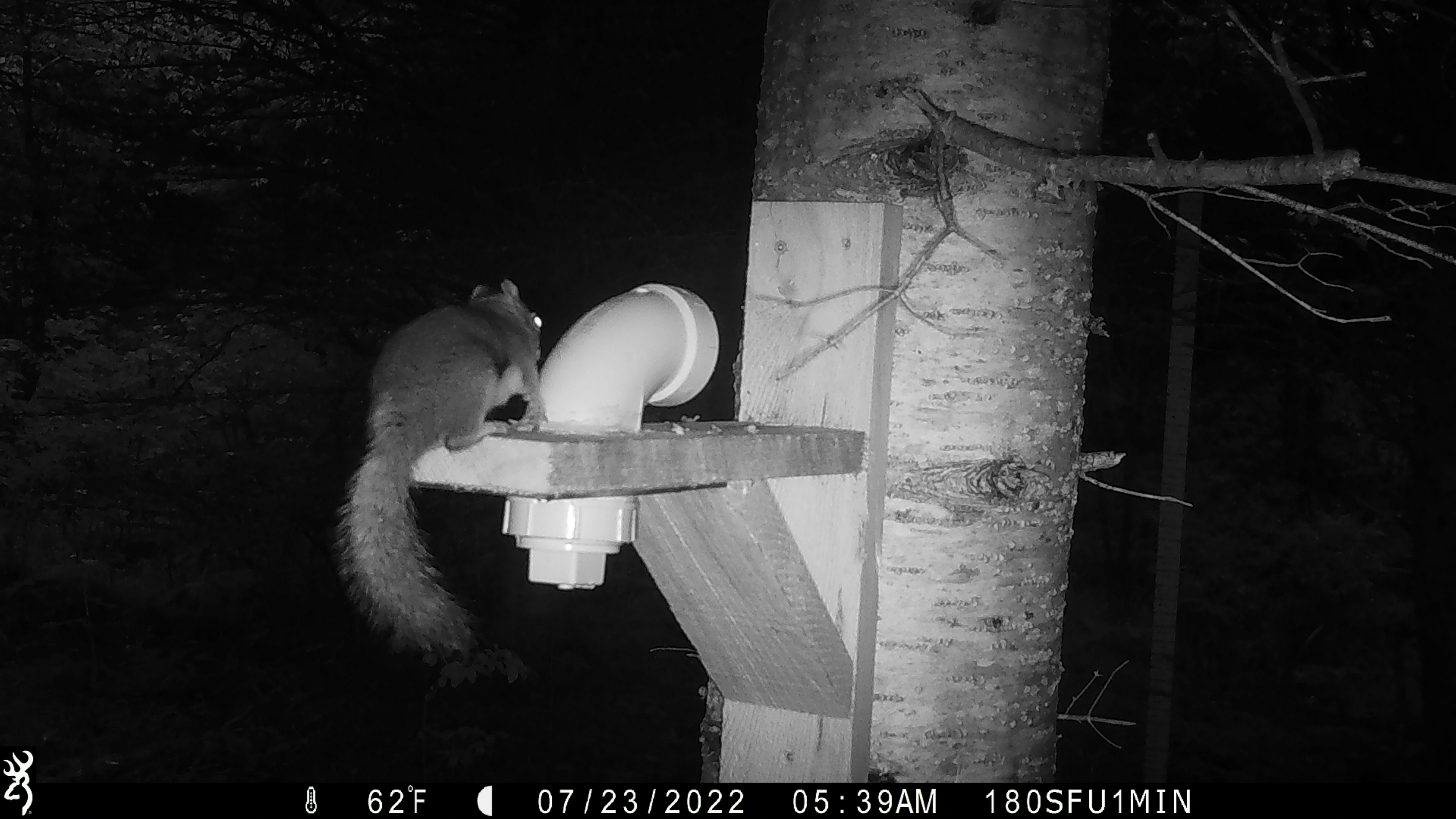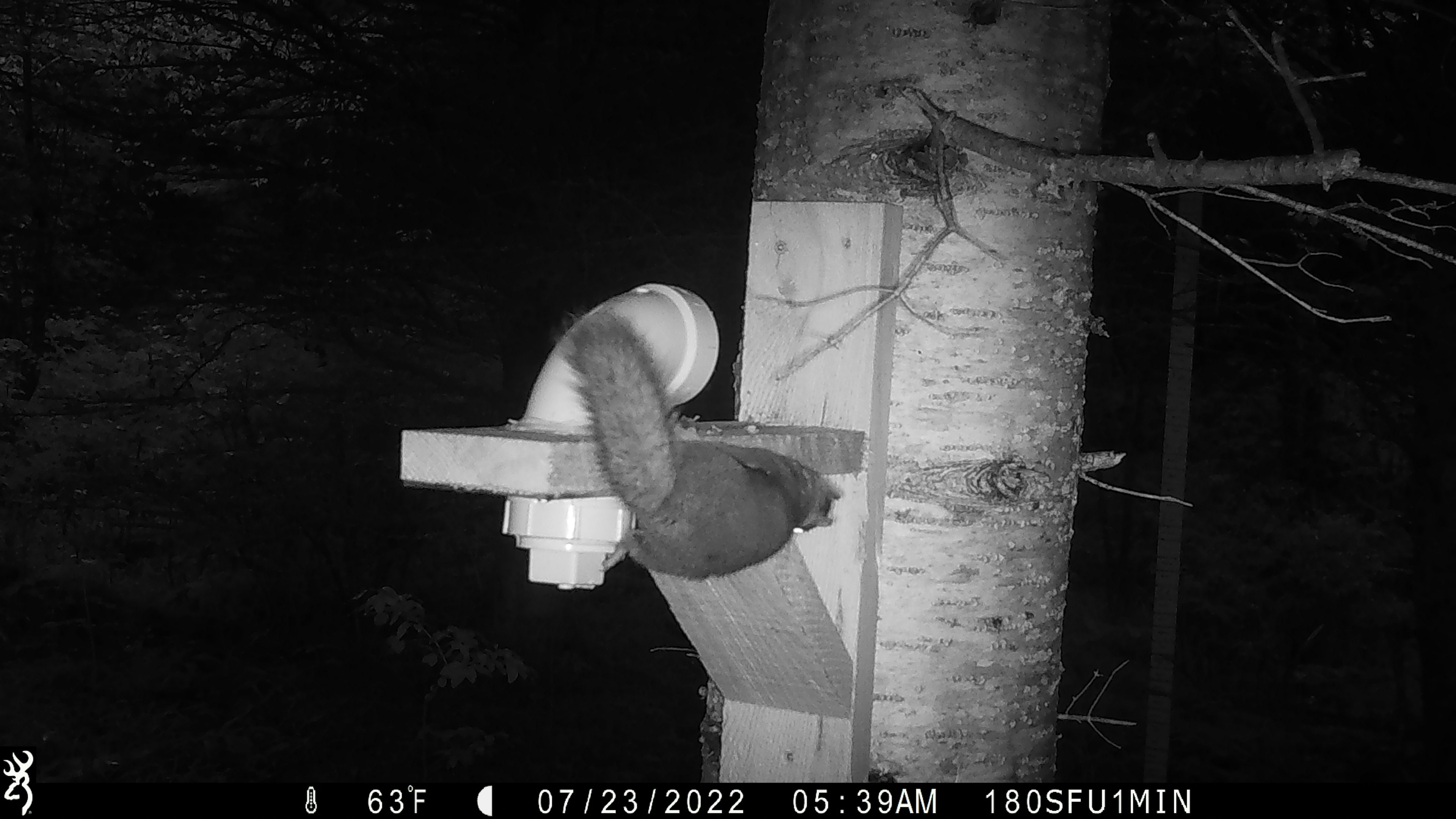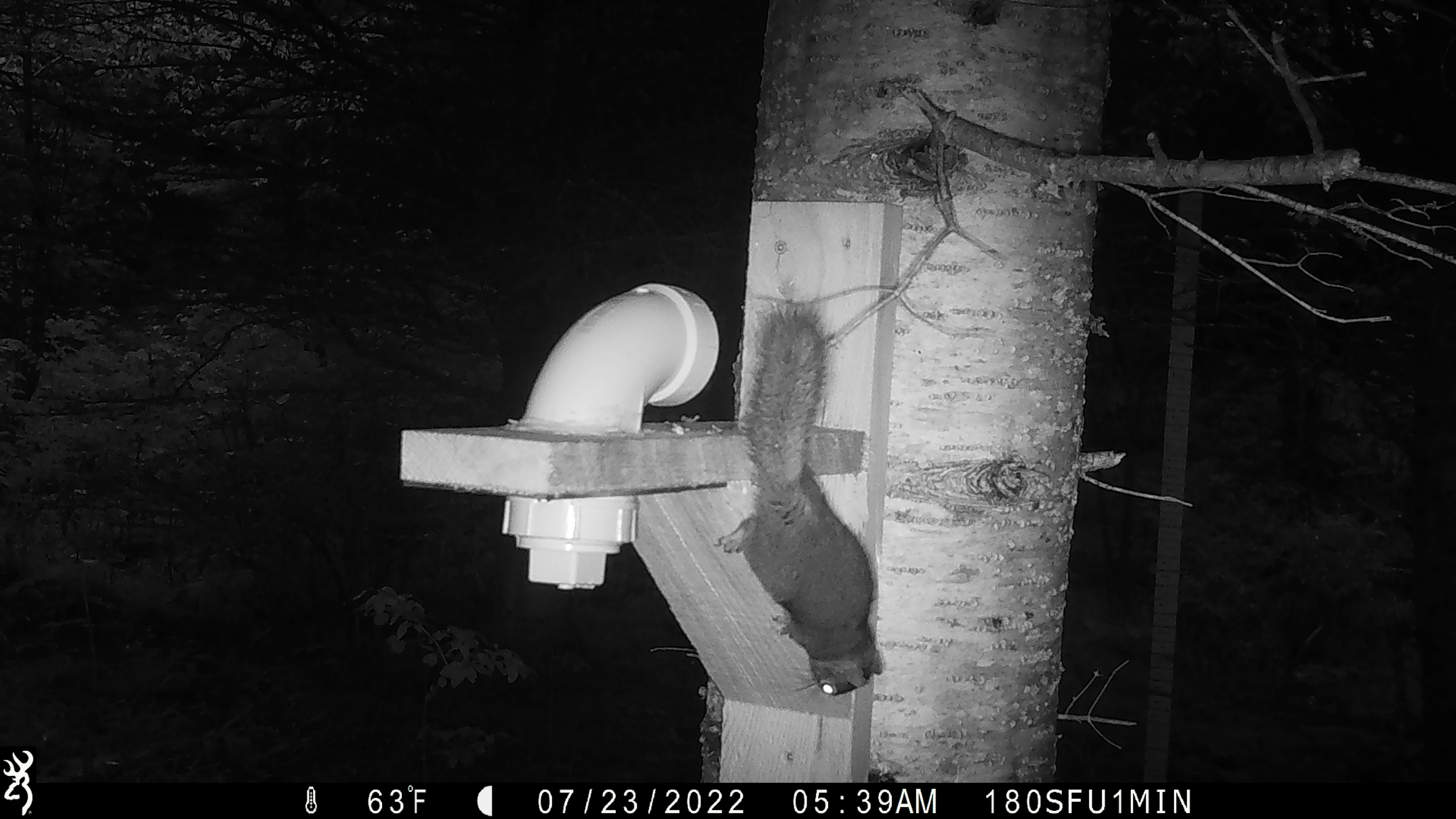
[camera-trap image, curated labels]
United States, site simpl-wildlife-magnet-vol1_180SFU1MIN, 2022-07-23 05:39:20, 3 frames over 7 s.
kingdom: Animalia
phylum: Chordata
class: Mammalia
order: Rodentia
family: Sciuridae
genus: Tamiasciurus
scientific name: Tamiasciurus hudsonicus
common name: red squirrel